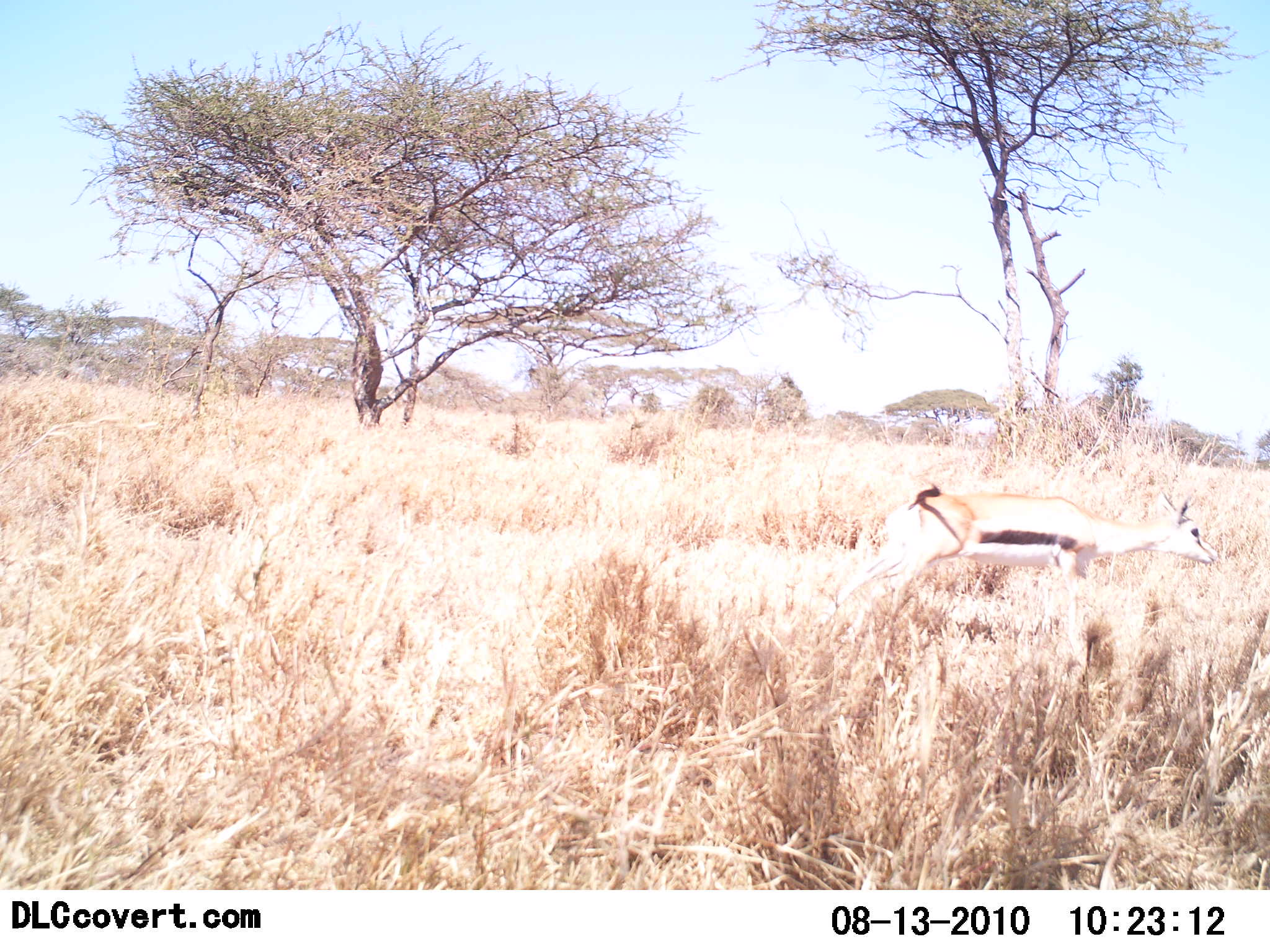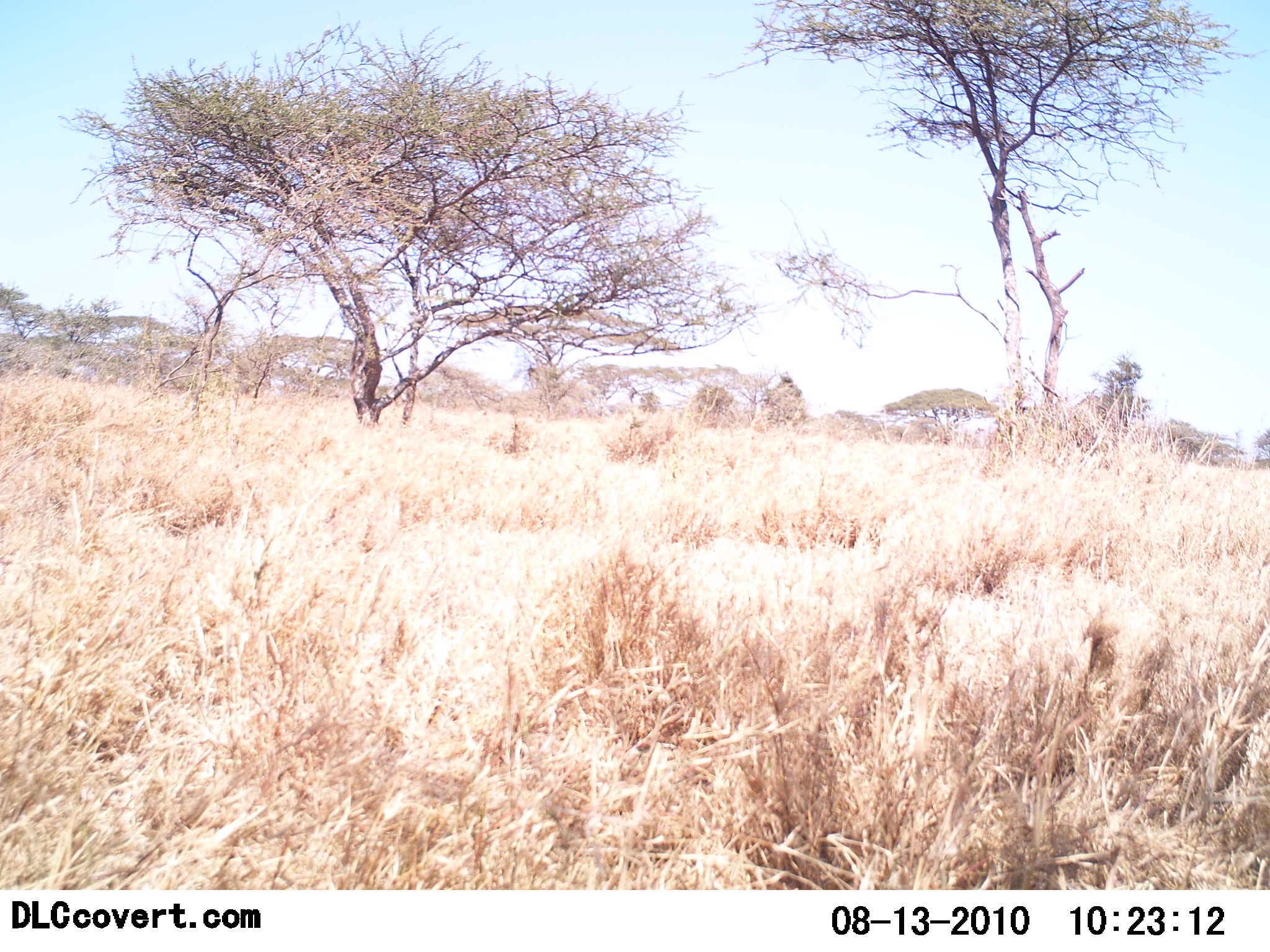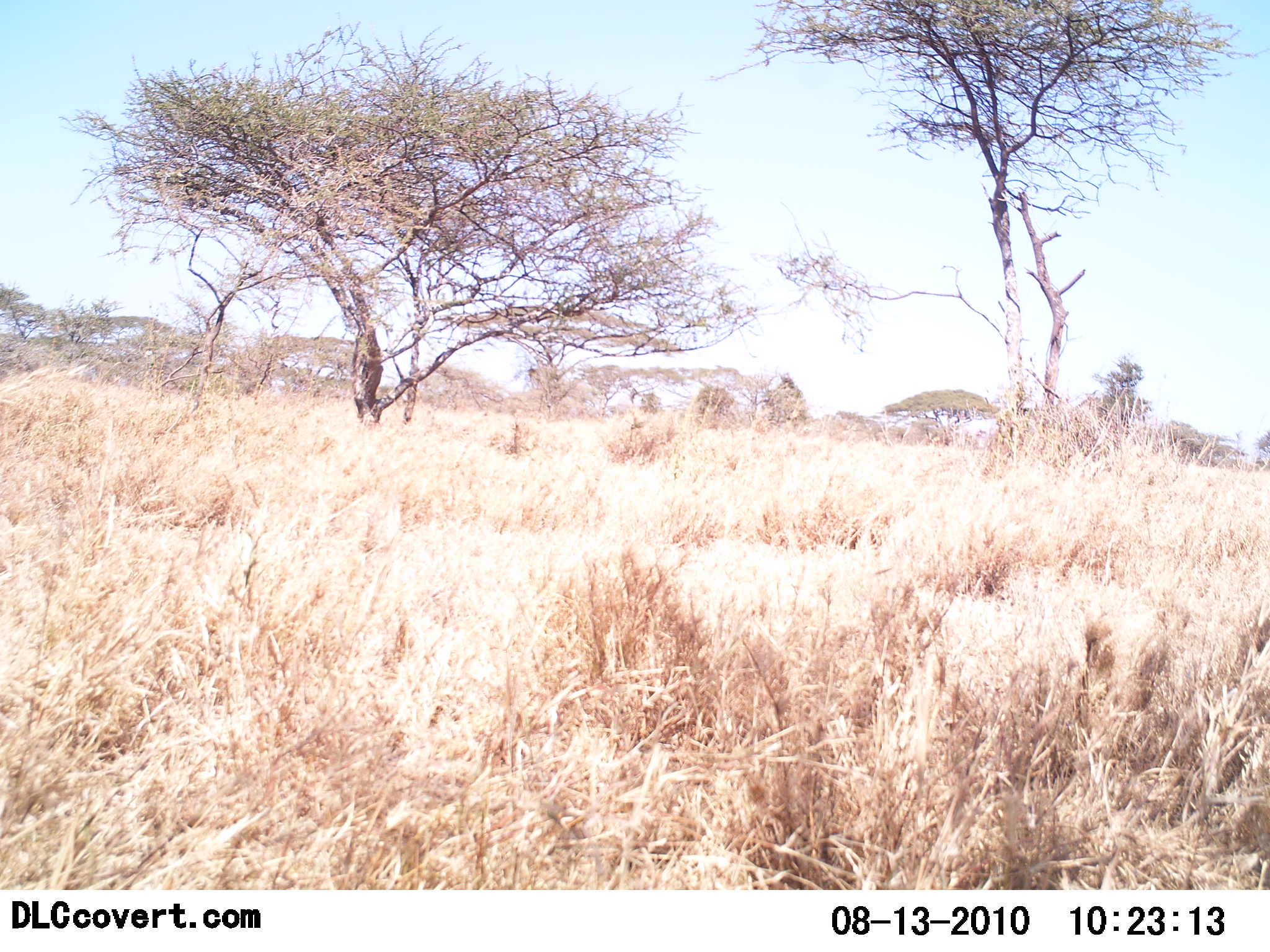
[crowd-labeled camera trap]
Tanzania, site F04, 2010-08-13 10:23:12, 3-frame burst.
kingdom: Animalia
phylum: Chordata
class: Mammalia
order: Artiodactyla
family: Bovidae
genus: Eudorcas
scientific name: Eudorcas thomsonii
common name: thomson's gazelle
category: gazellethomsons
Gazellethomsons (thomson's gazelle) (Eudorcas thomsonii), count 1. Behavior (volunteer vote fractions): standing 0%, resting 0%, moving 100%, interacting 0%. Young present (vote fraction): 0%. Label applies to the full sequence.